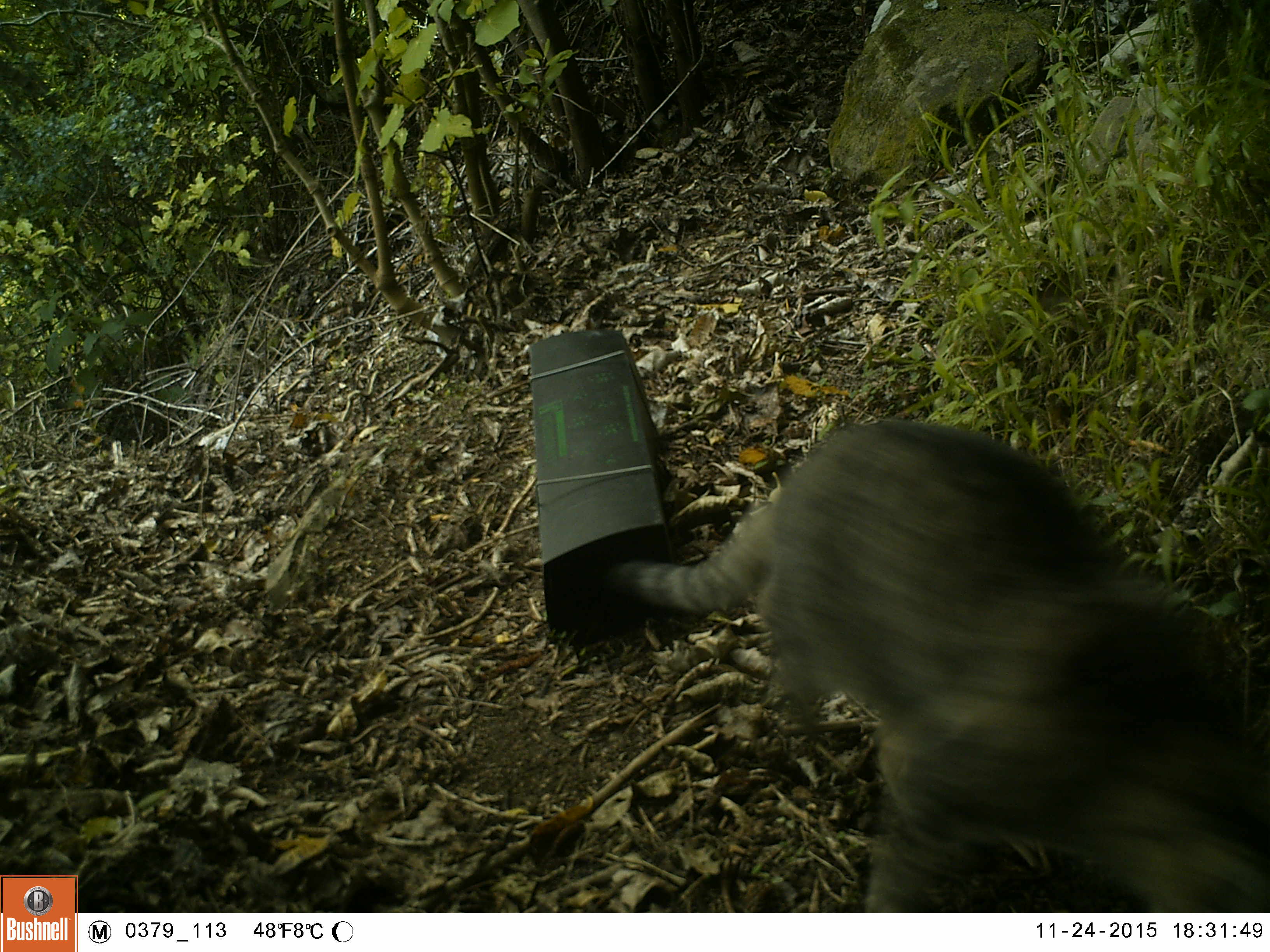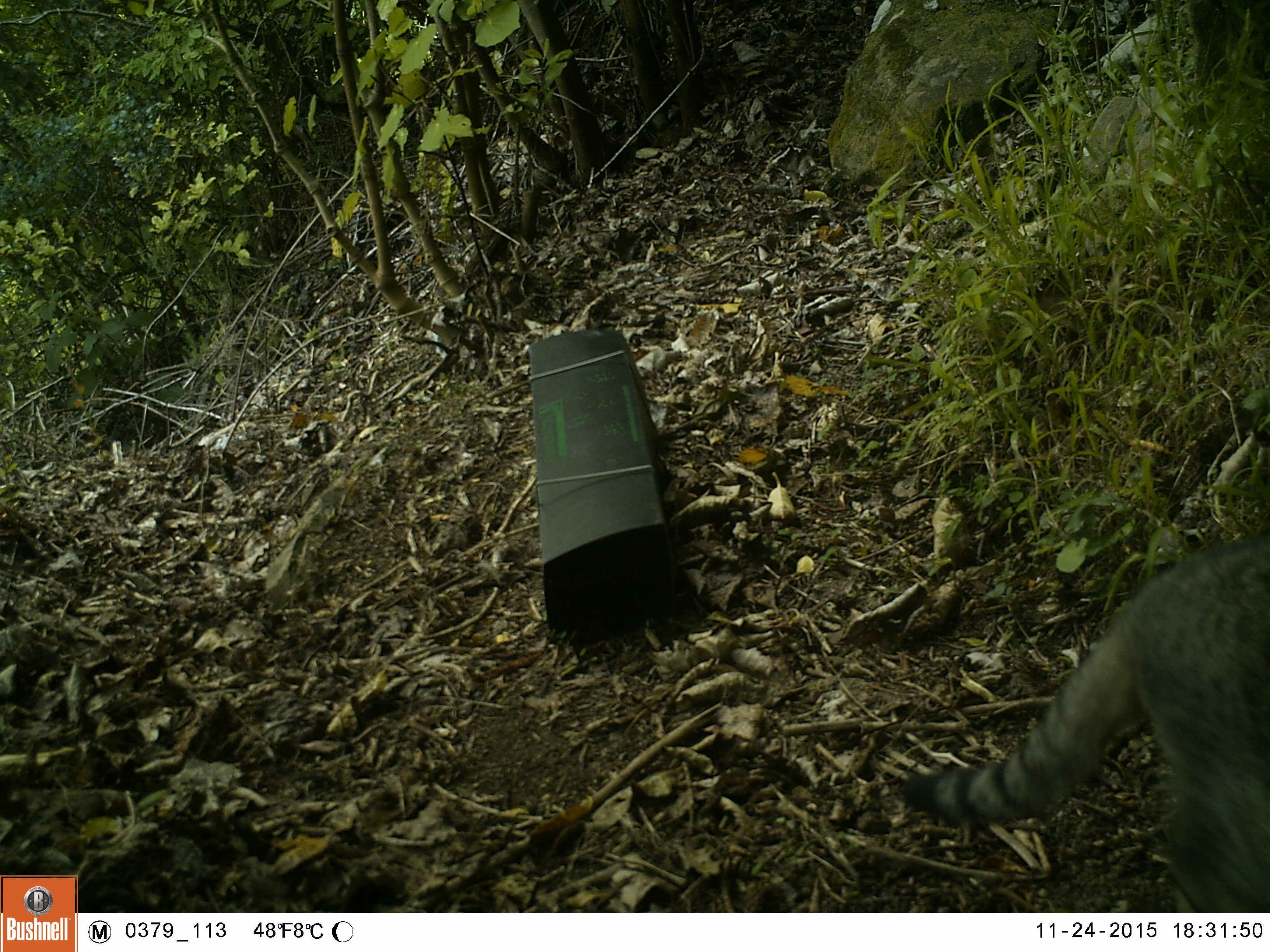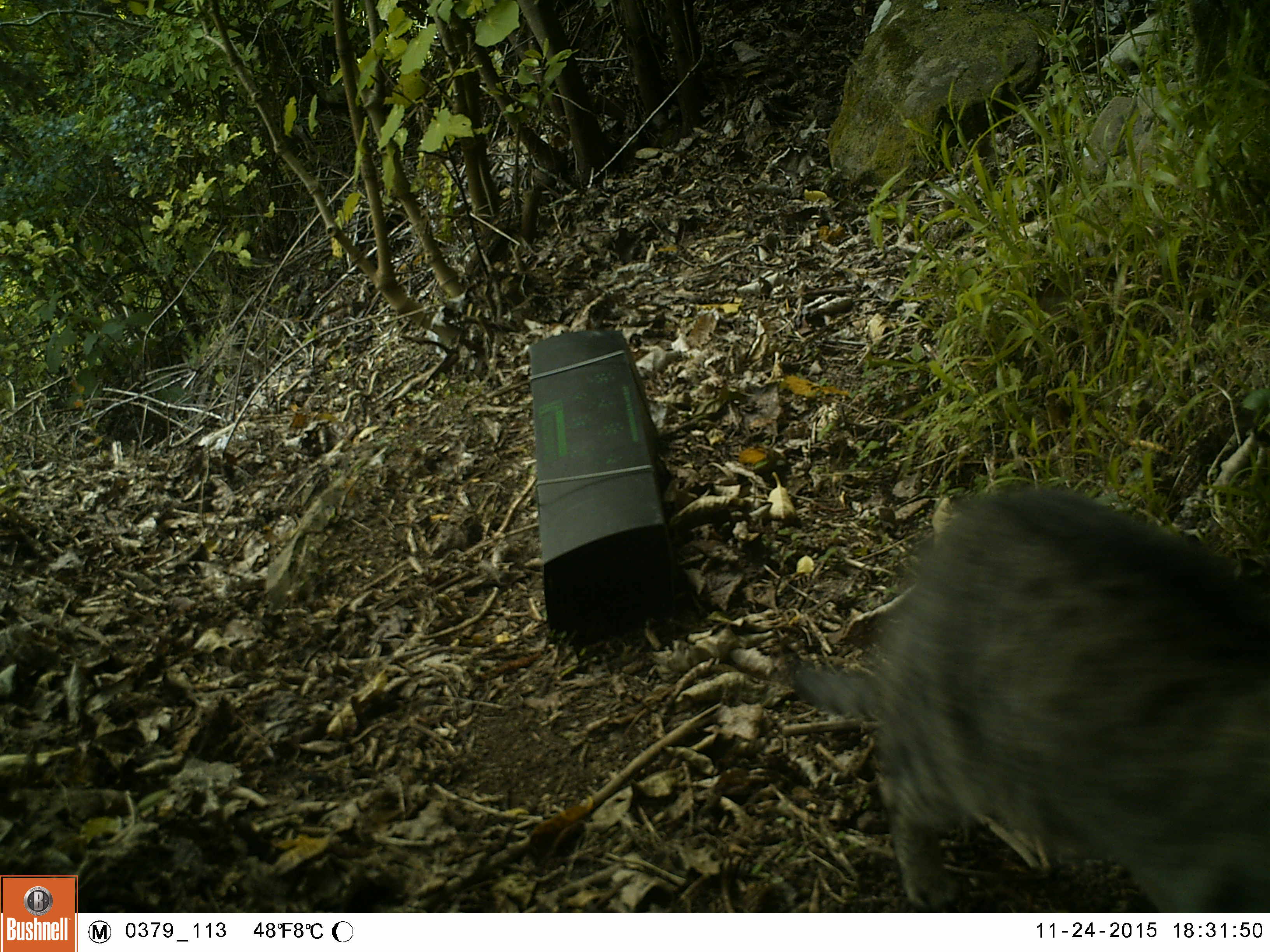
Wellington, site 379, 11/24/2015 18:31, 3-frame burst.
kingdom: Animalia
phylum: Chordata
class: Mammalia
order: Carnivora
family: Felidae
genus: Felis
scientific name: Felis catus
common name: cat